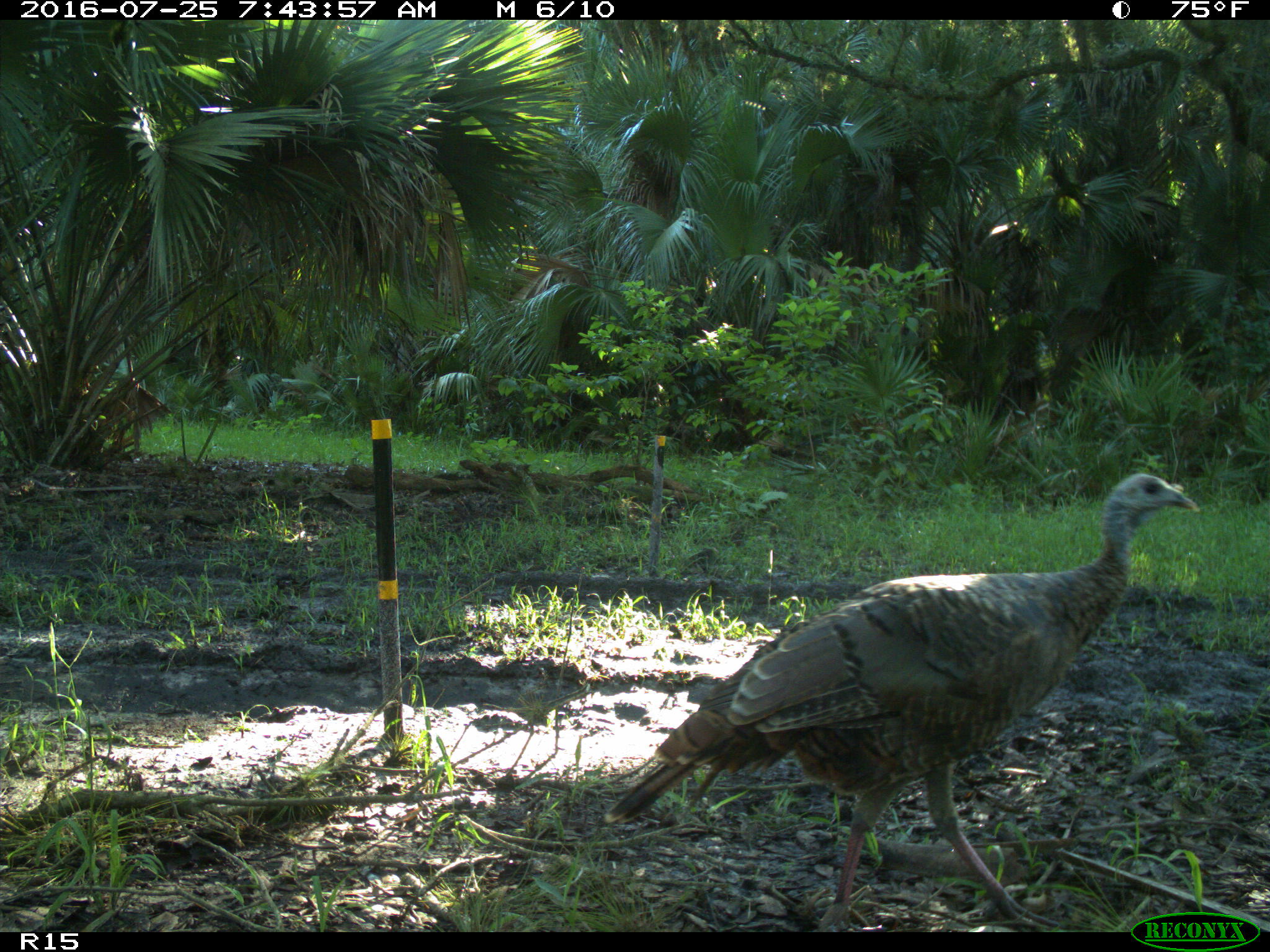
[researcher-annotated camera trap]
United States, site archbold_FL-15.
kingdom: Animalia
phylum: Chordata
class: Aves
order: Galliformes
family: Phasianidae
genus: Meleagris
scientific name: Meleagris gallopavo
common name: wild turkey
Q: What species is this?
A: Meleagris gallopavo (wild turkey).